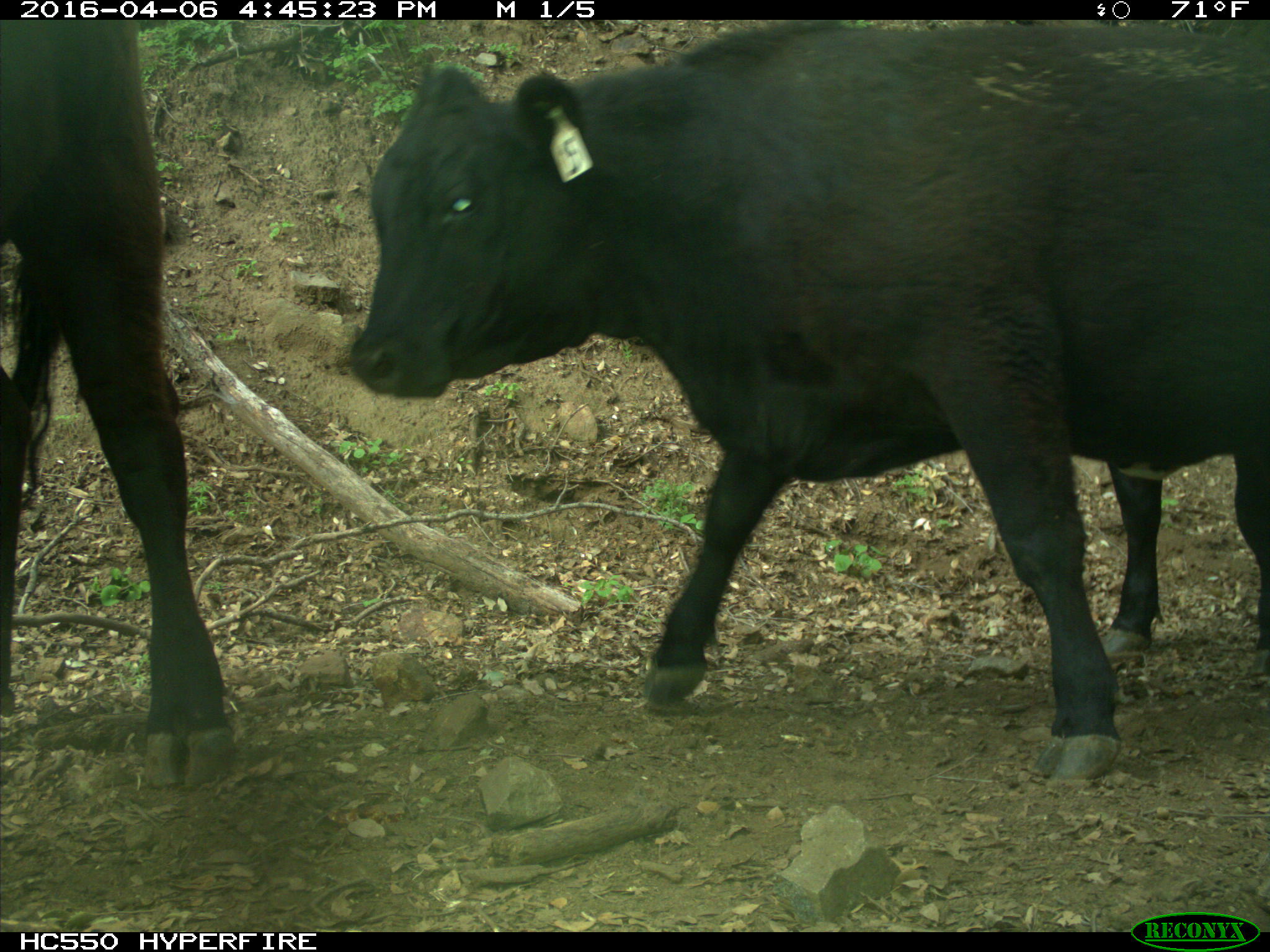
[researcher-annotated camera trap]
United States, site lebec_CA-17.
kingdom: Animalia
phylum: Chordata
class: Mammalia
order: Artiodactyla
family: Bovidae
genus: Bos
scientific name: Bos taurus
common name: domestic cow